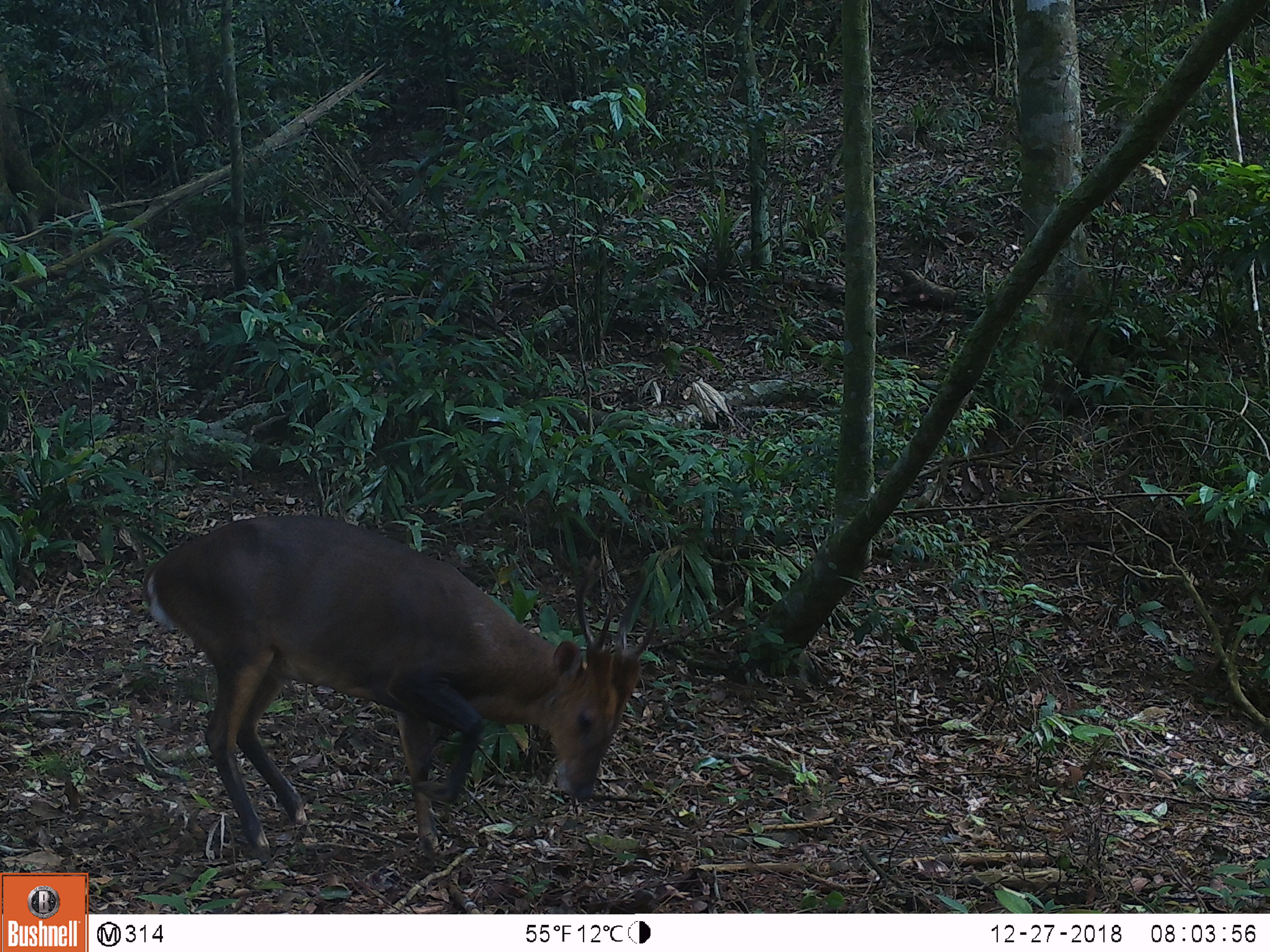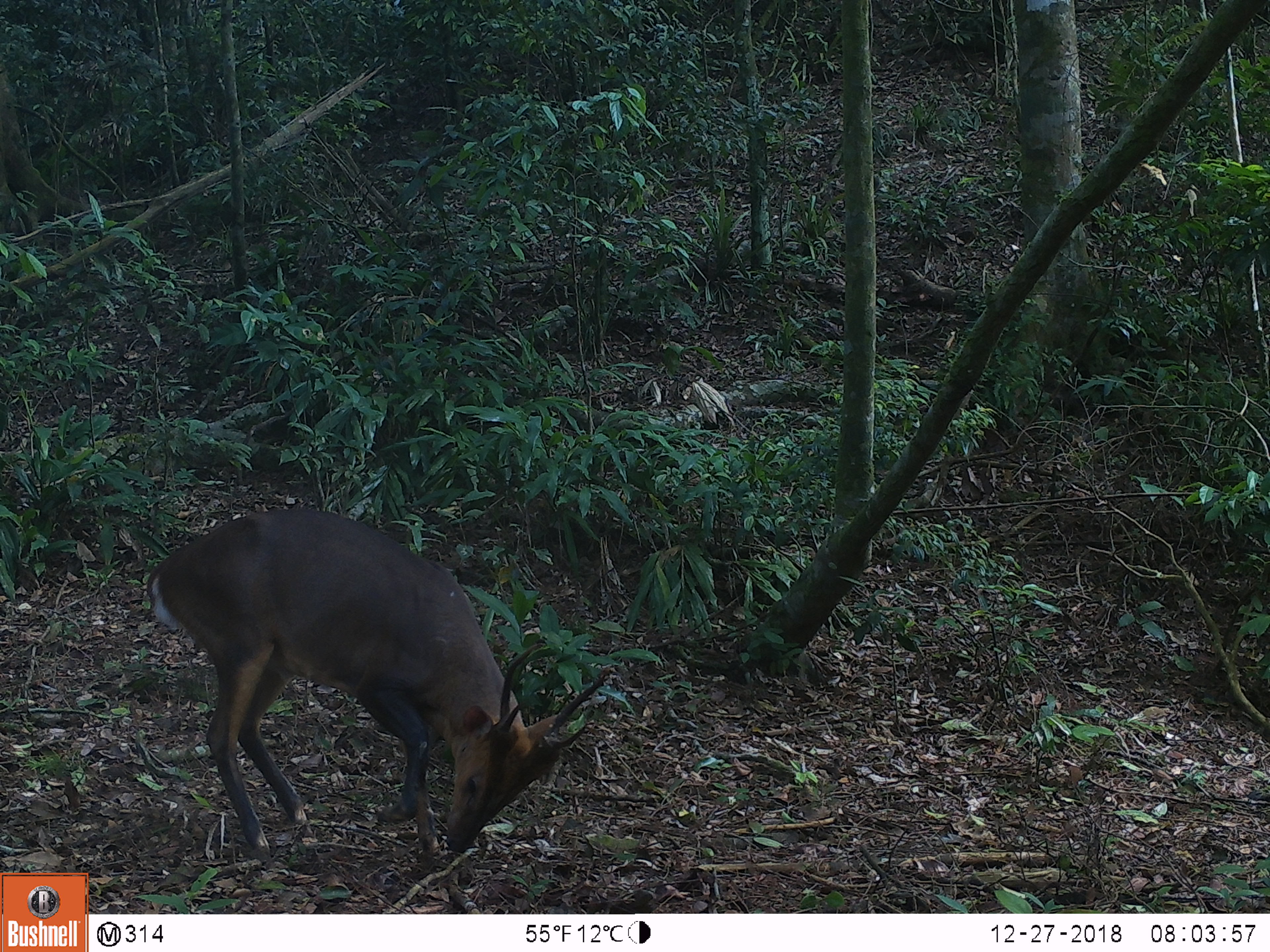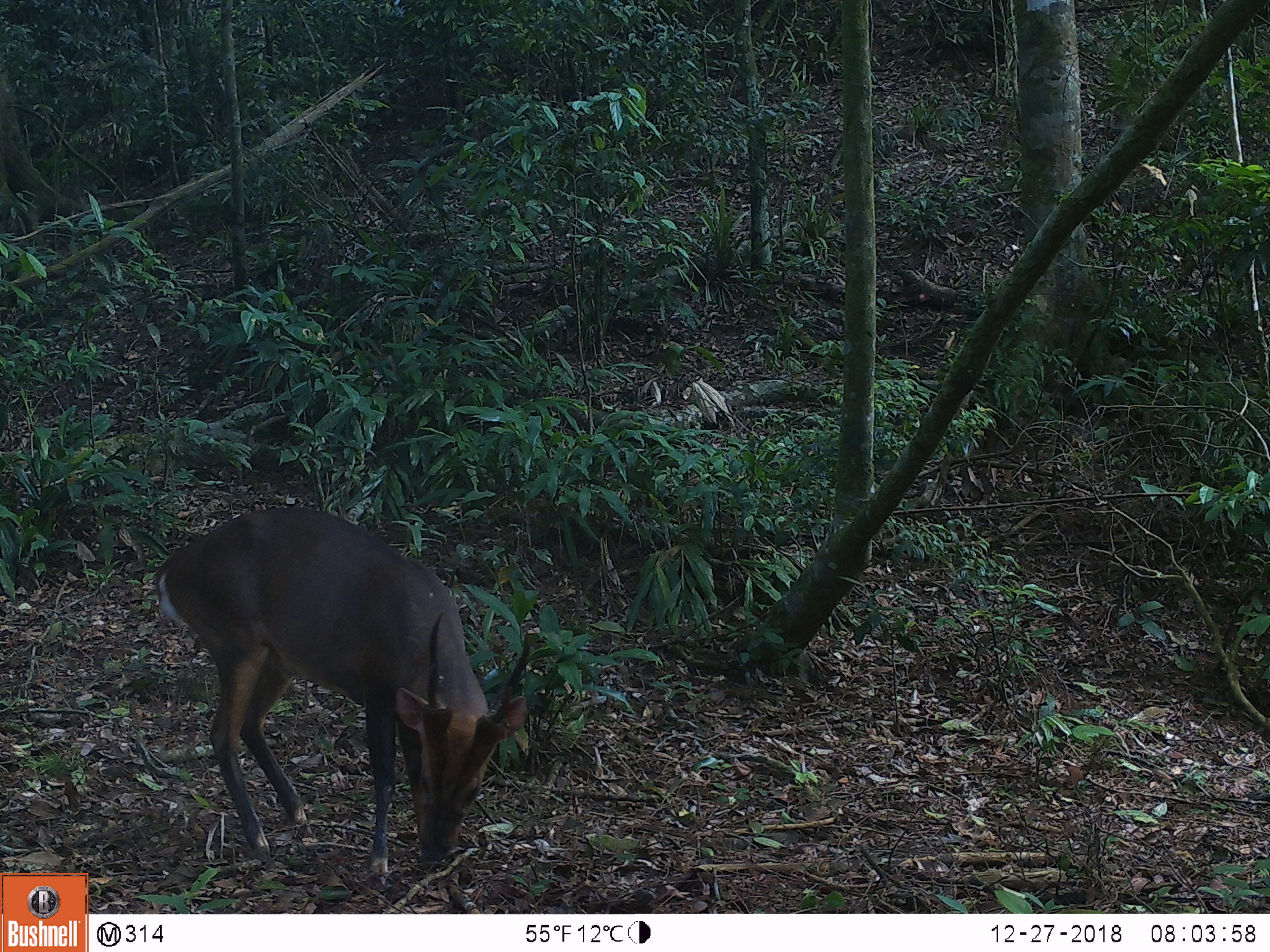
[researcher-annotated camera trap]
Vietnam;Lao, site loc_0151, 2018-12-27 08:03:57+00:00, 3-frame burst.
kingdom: Animalia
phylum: Chordata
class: Mammalia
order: Artiodactyla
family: Cervidae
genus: Muntiacus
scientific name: Muntiacus vuquangensis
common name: large-antlered muntjac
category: large antlered muntjac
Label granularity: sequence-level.